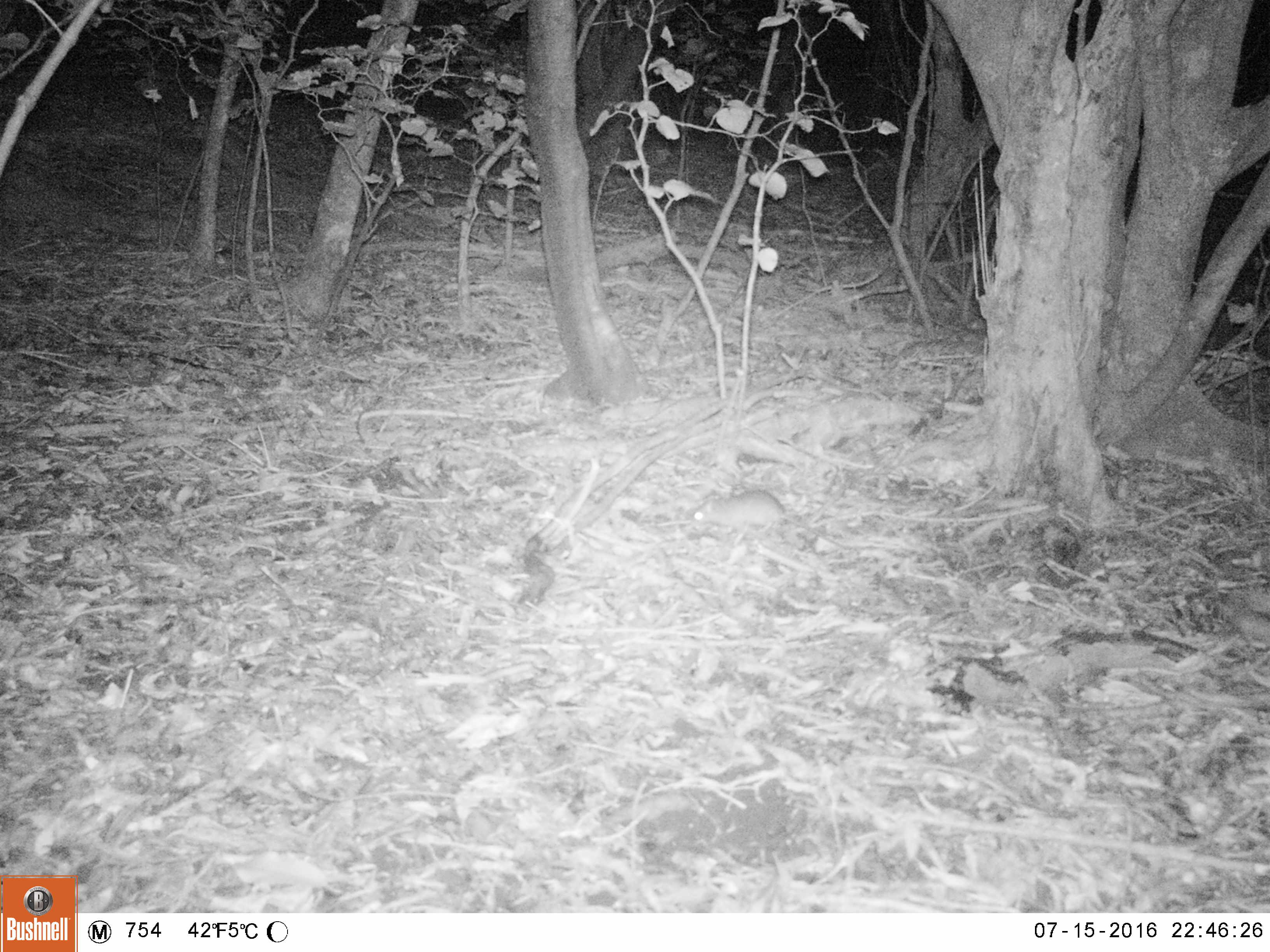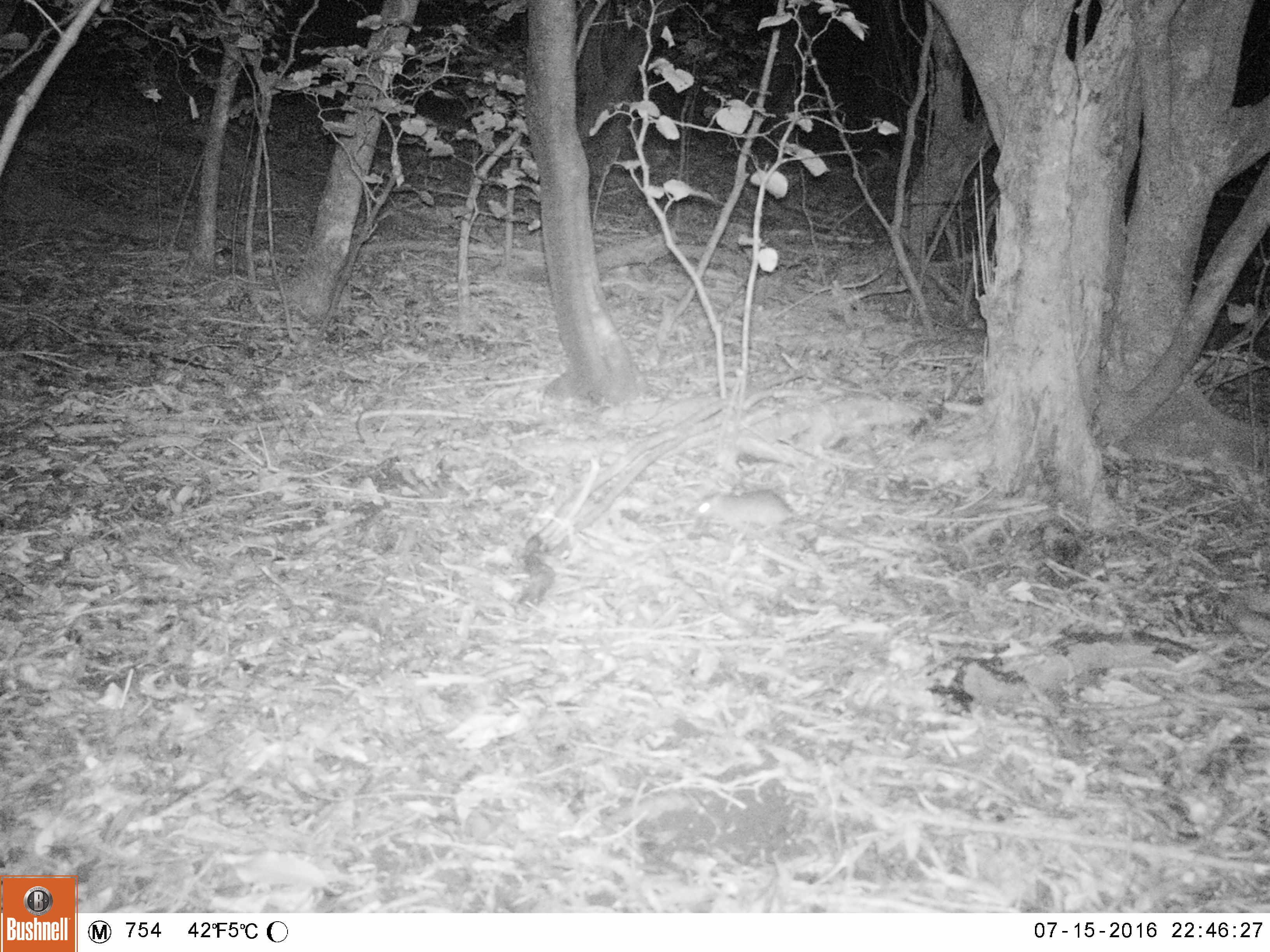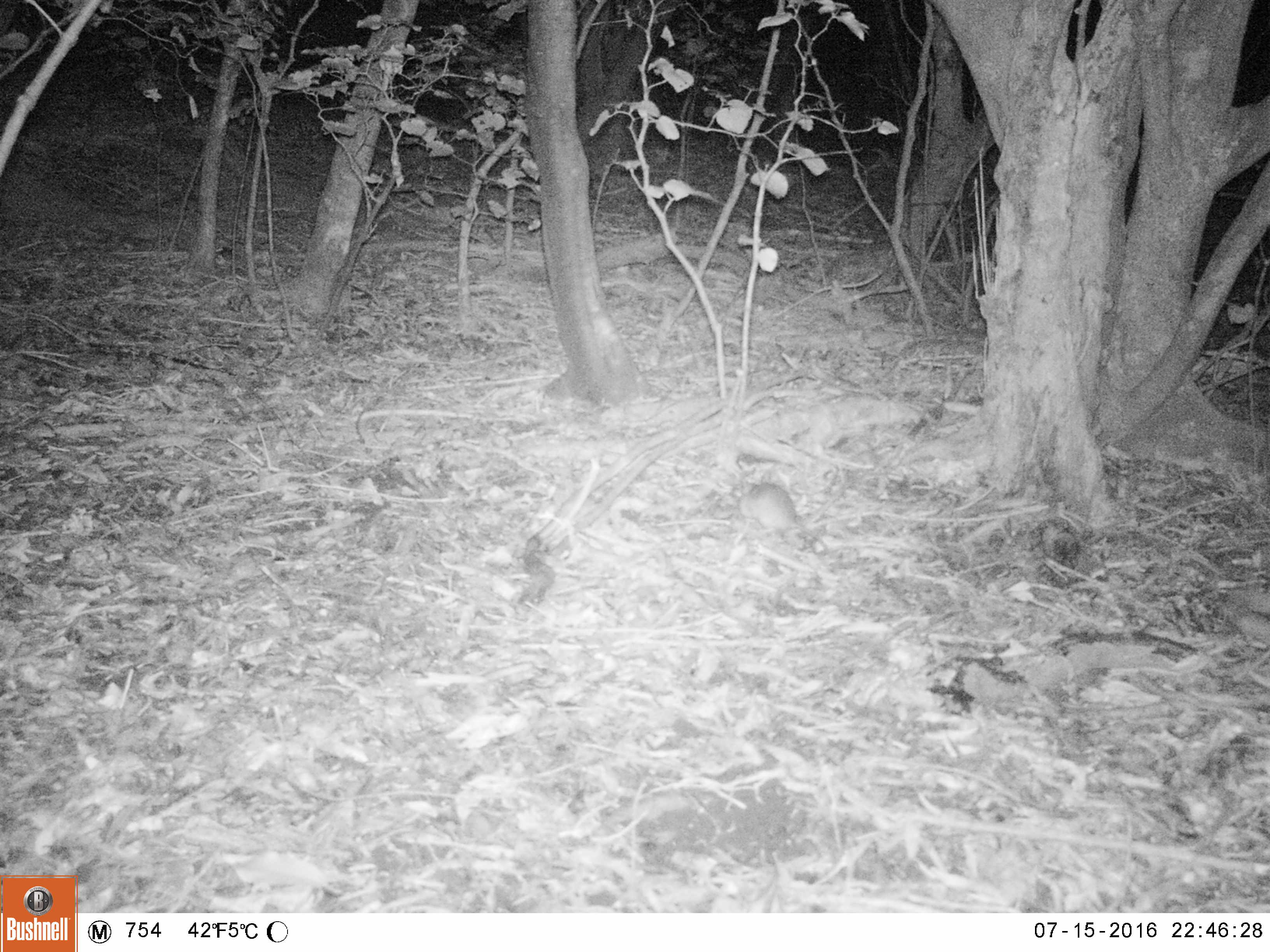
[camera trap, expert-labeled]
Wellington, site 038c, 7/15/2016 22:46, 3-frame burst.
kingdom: Animalia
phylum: Chordata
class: Mammalia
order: Rodentia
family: Muridae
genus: Rattus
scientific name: Rattus rattus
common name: ship rat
Ship rat (Rattus rattus).